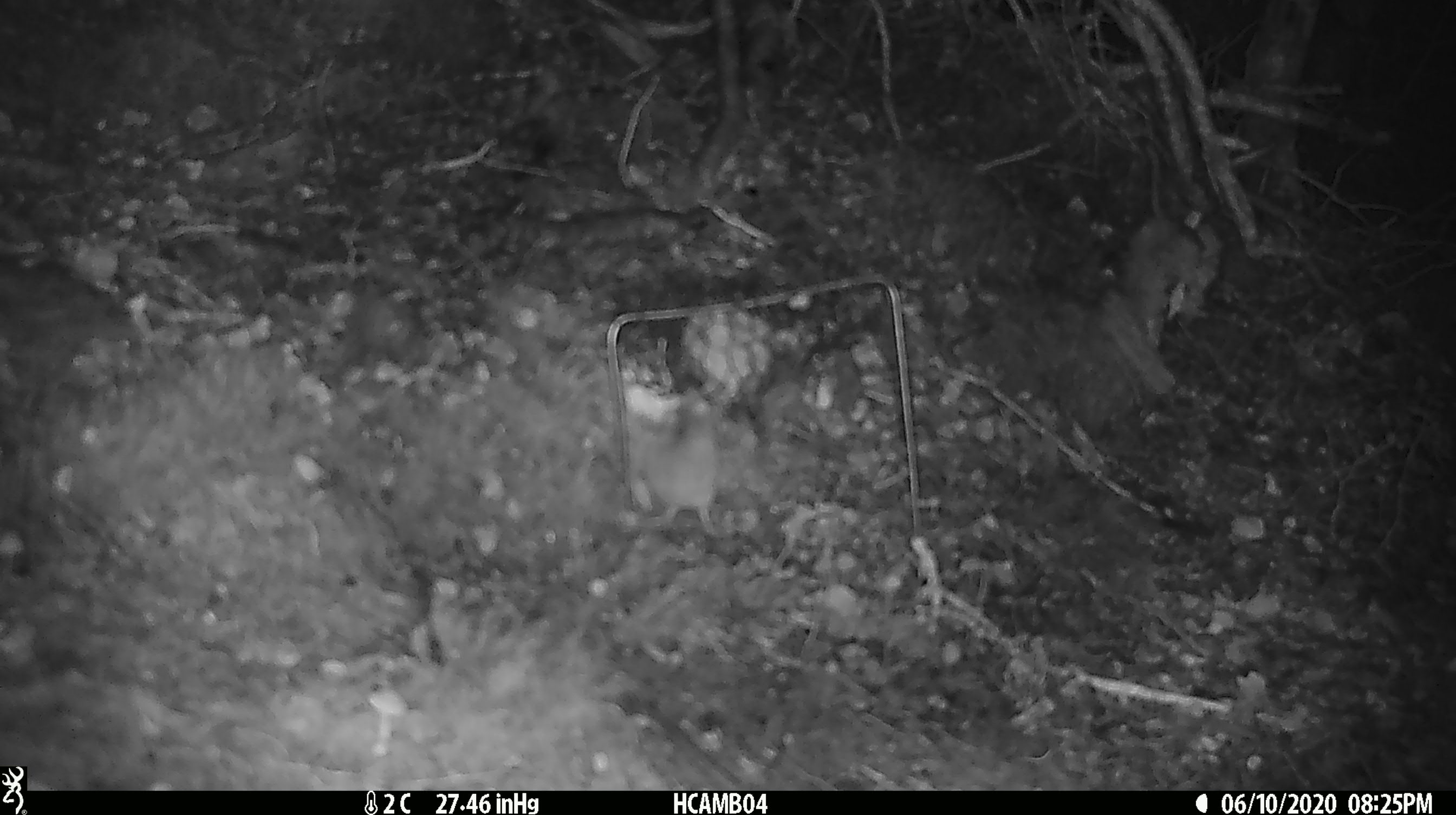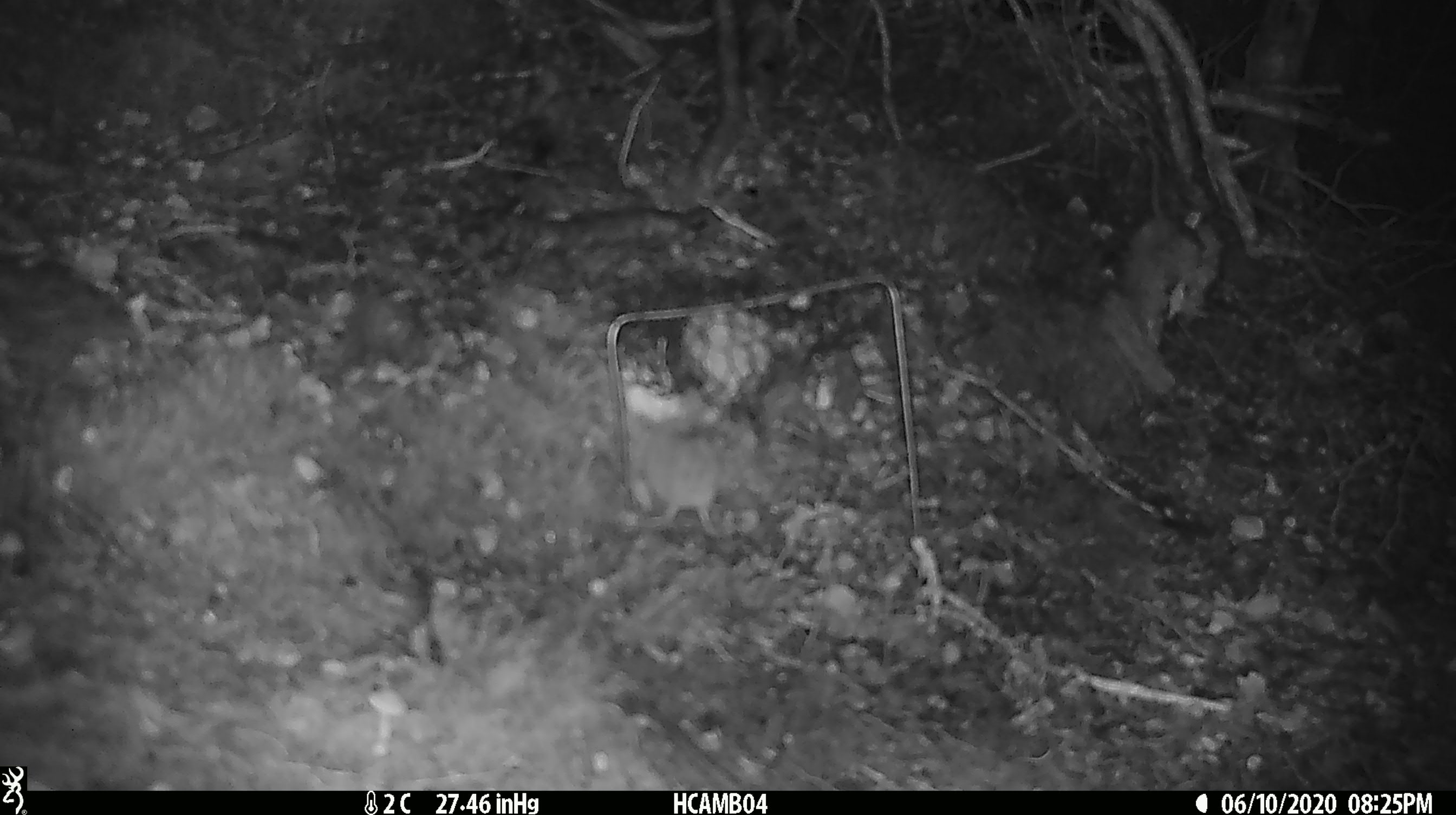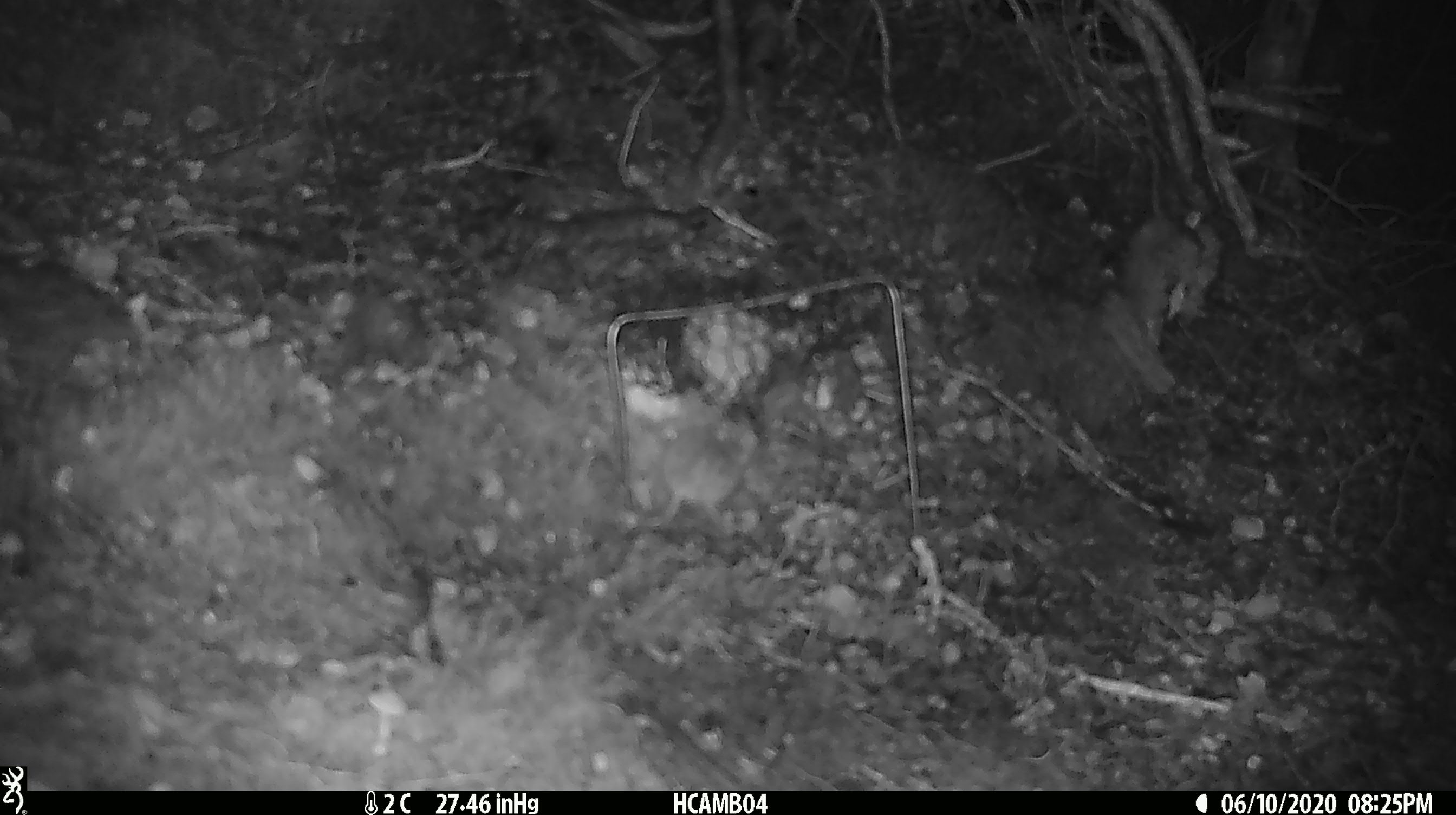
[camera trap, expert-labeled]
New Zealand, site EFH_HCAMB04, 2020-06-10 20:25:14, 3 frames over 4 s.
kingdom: Animalia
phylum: Chordata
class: Mammalia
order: Rodentia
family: Muridae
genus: Mus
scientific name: Mus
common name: mouse